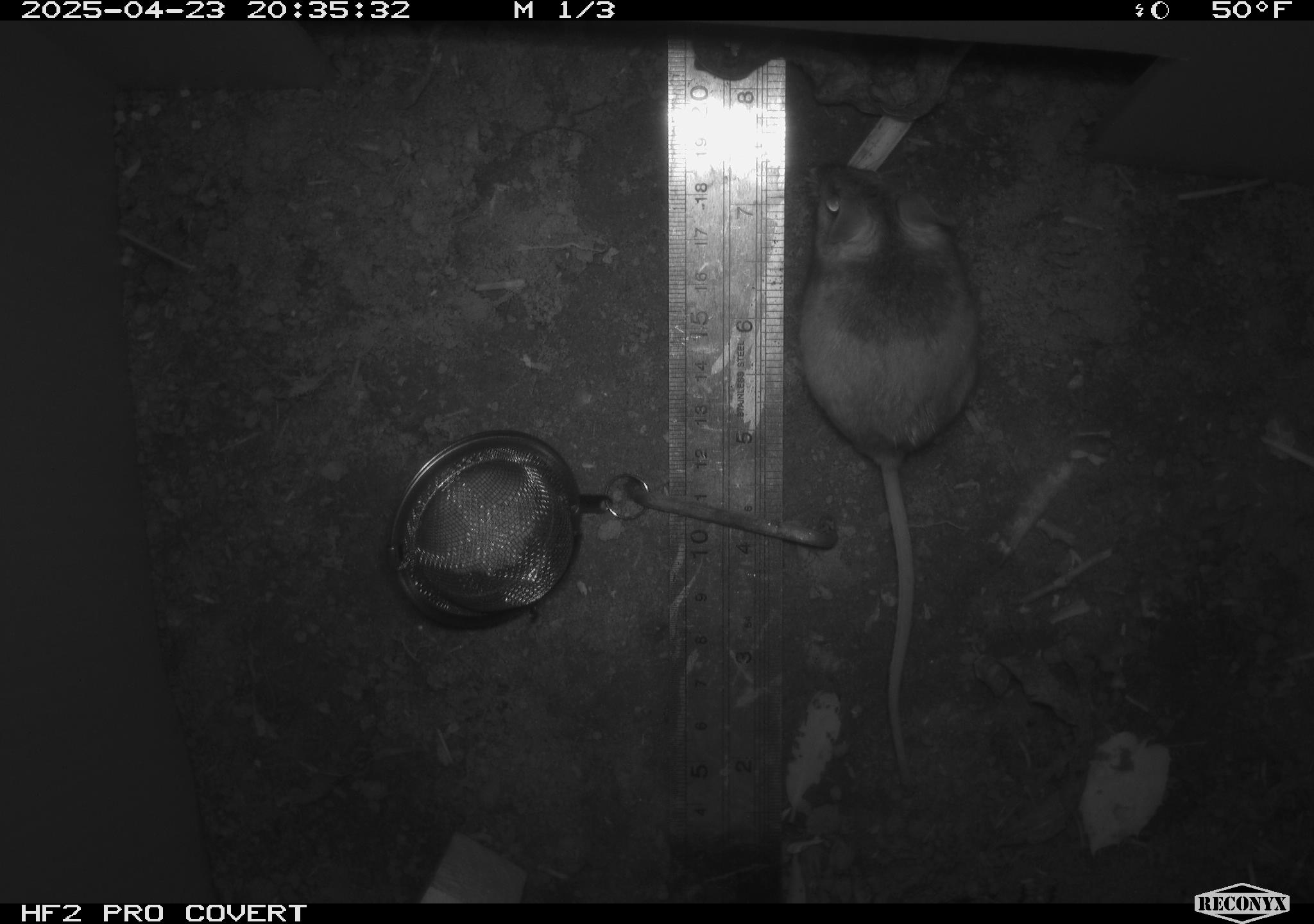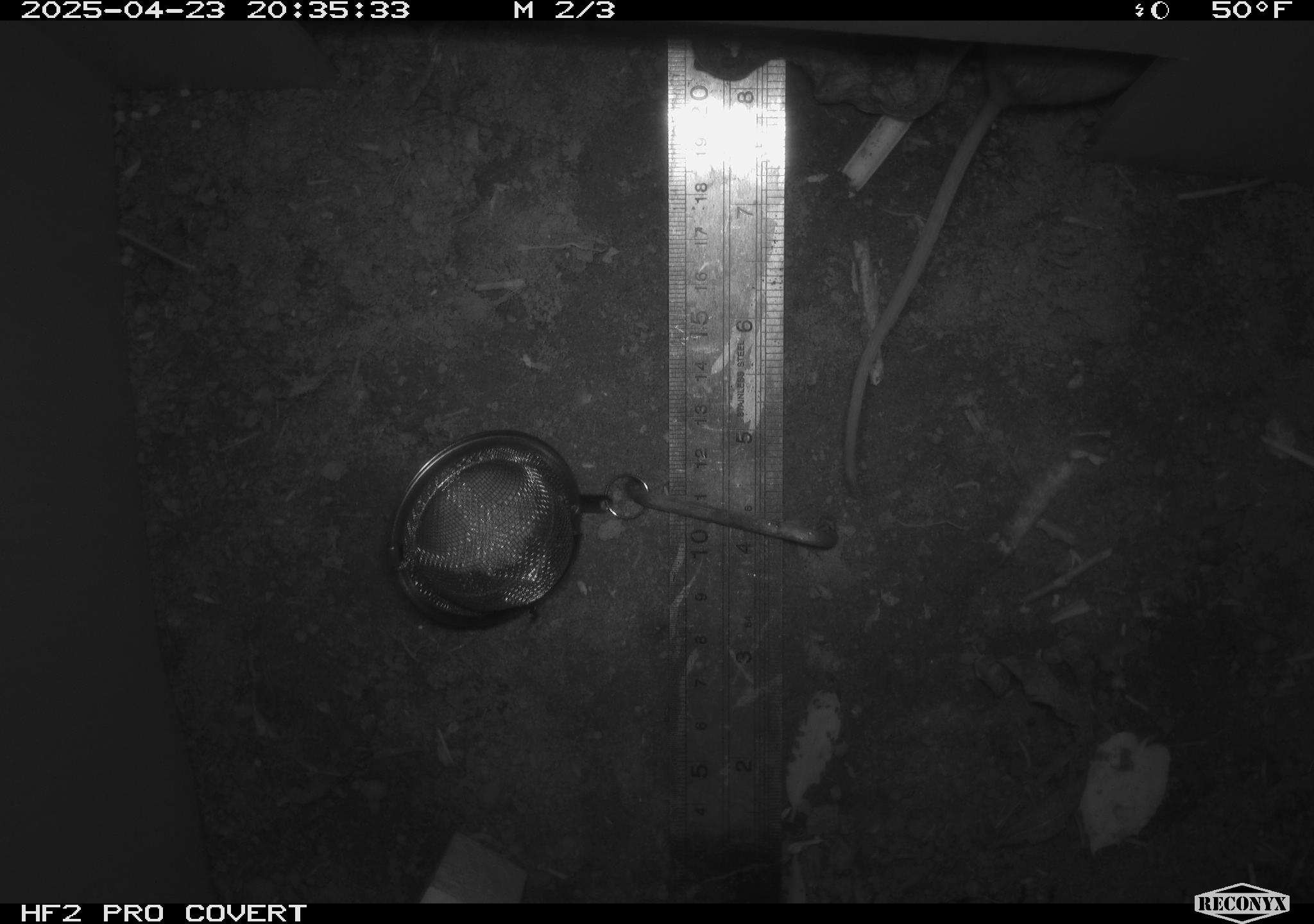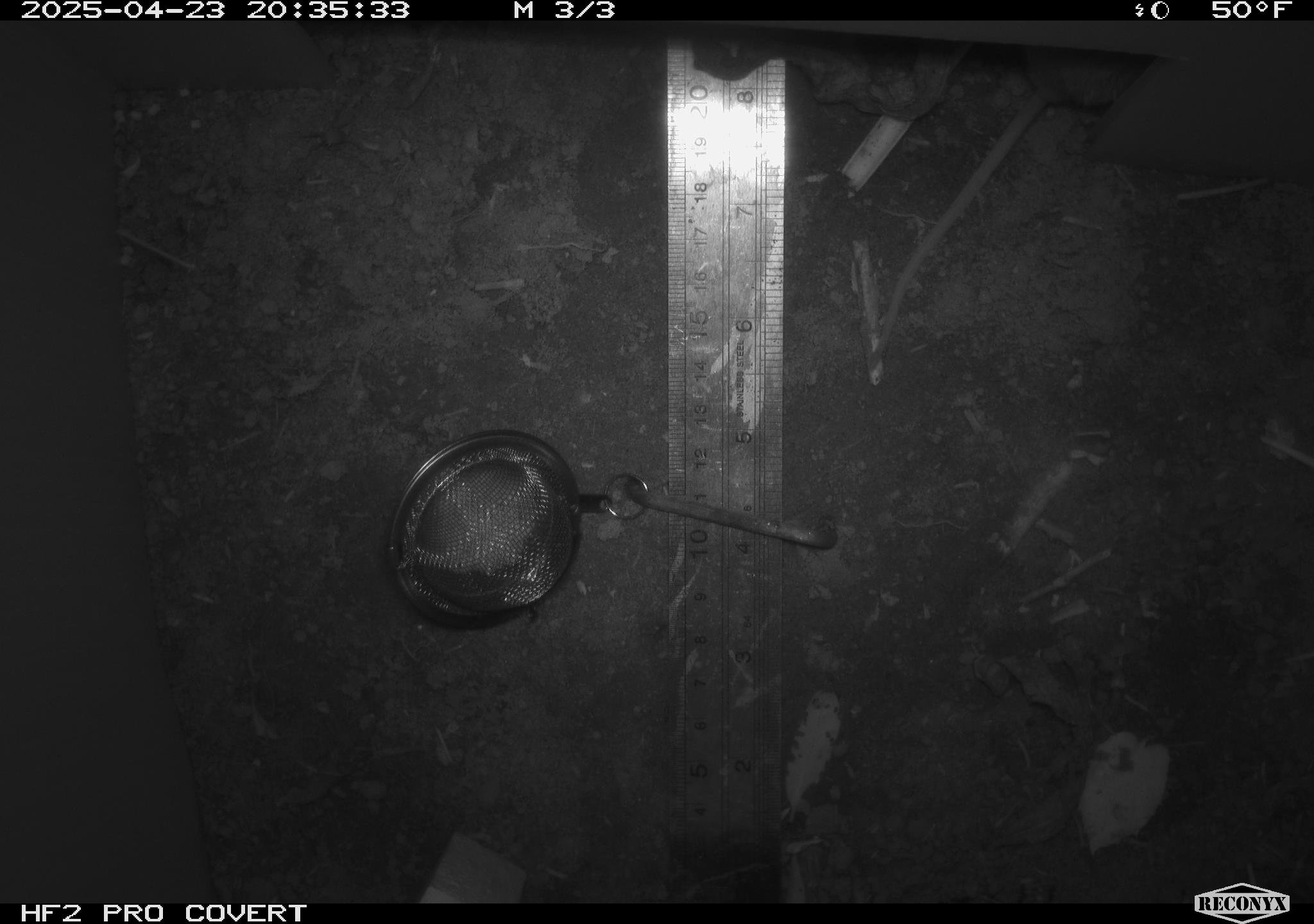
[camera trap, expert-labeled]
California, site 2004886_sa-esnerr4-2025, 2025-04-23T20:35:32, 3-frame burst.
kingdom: Animalia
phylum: Chordata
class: Mammalia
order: Rodentia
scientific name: Rodentia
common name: rodent